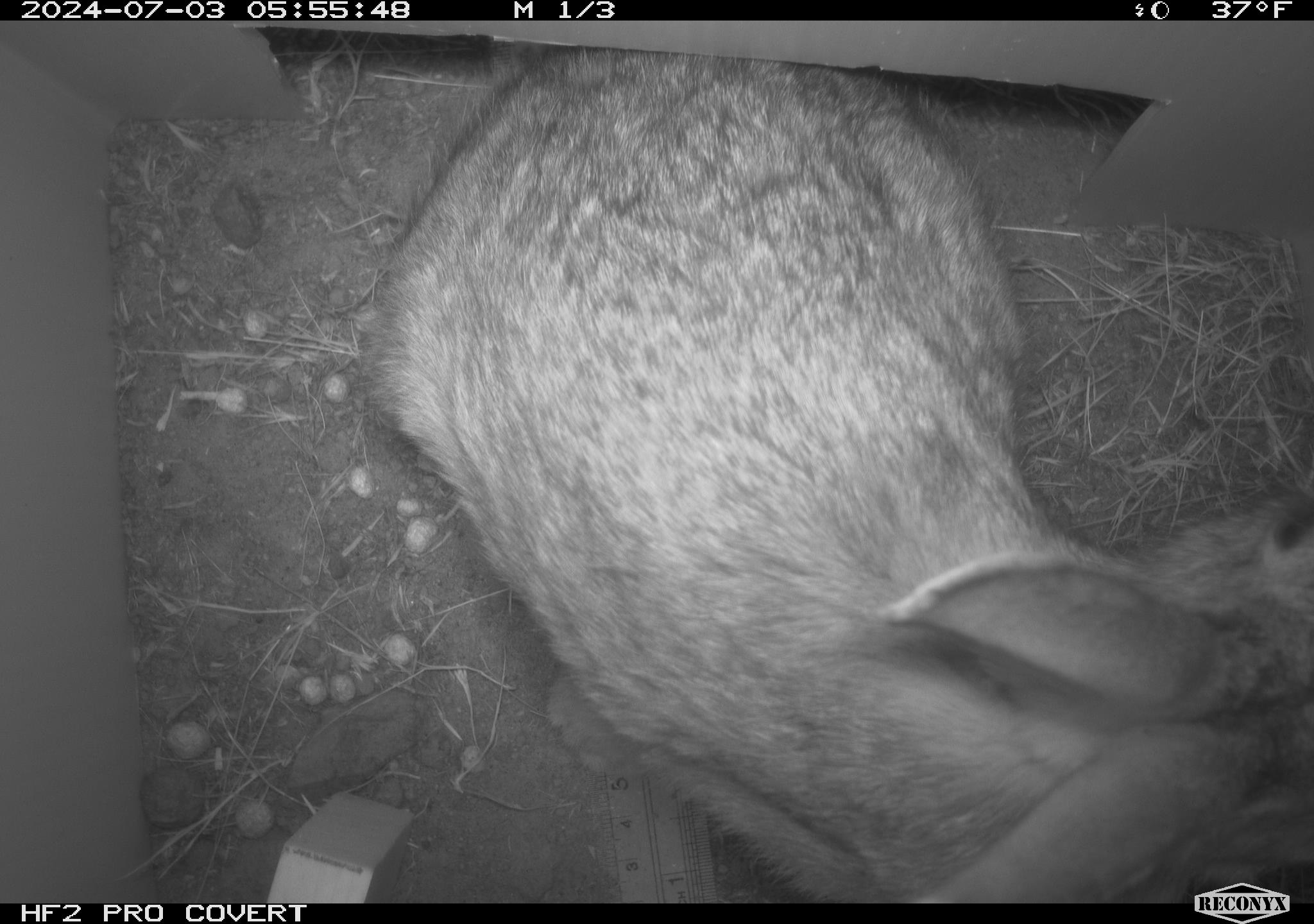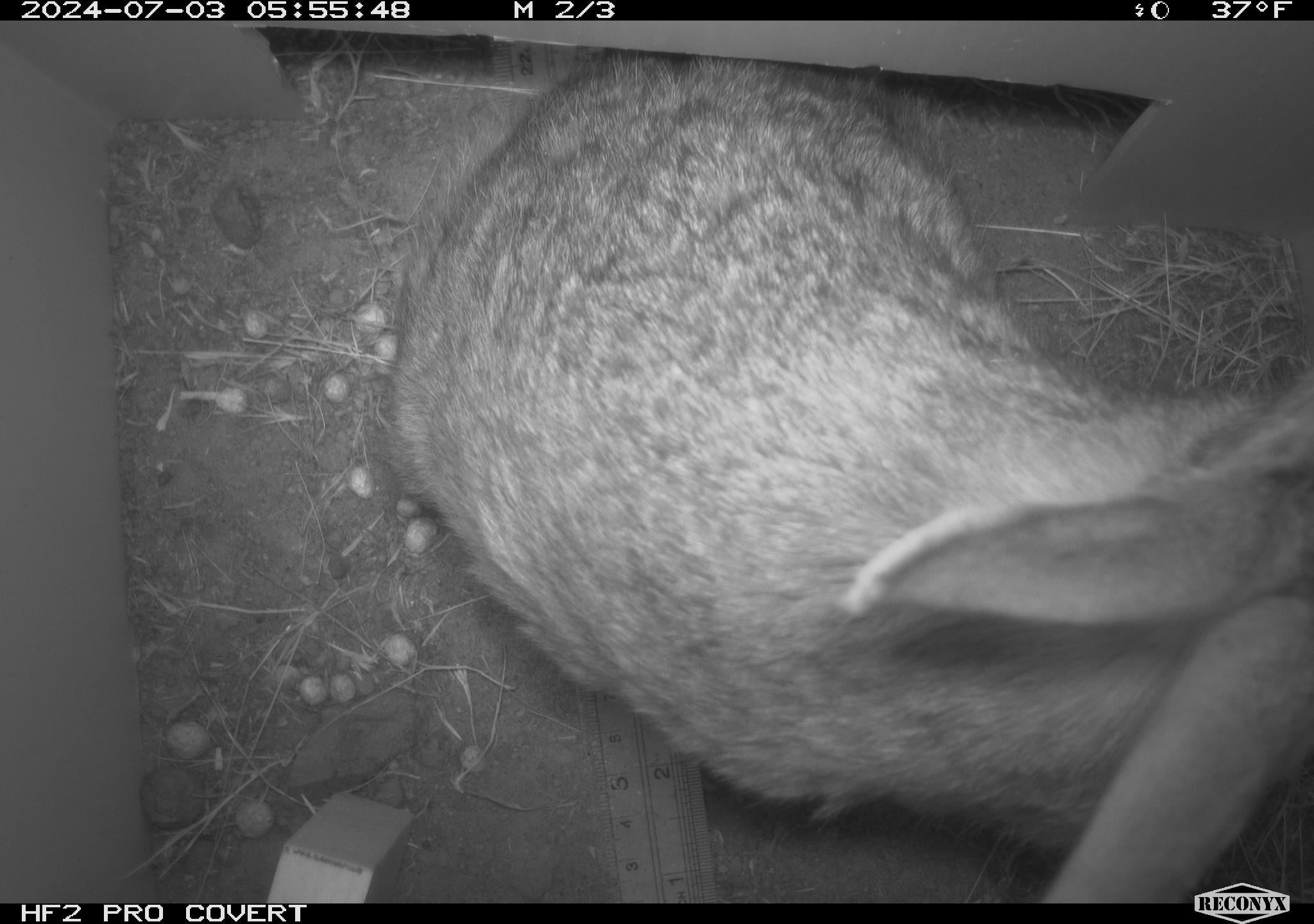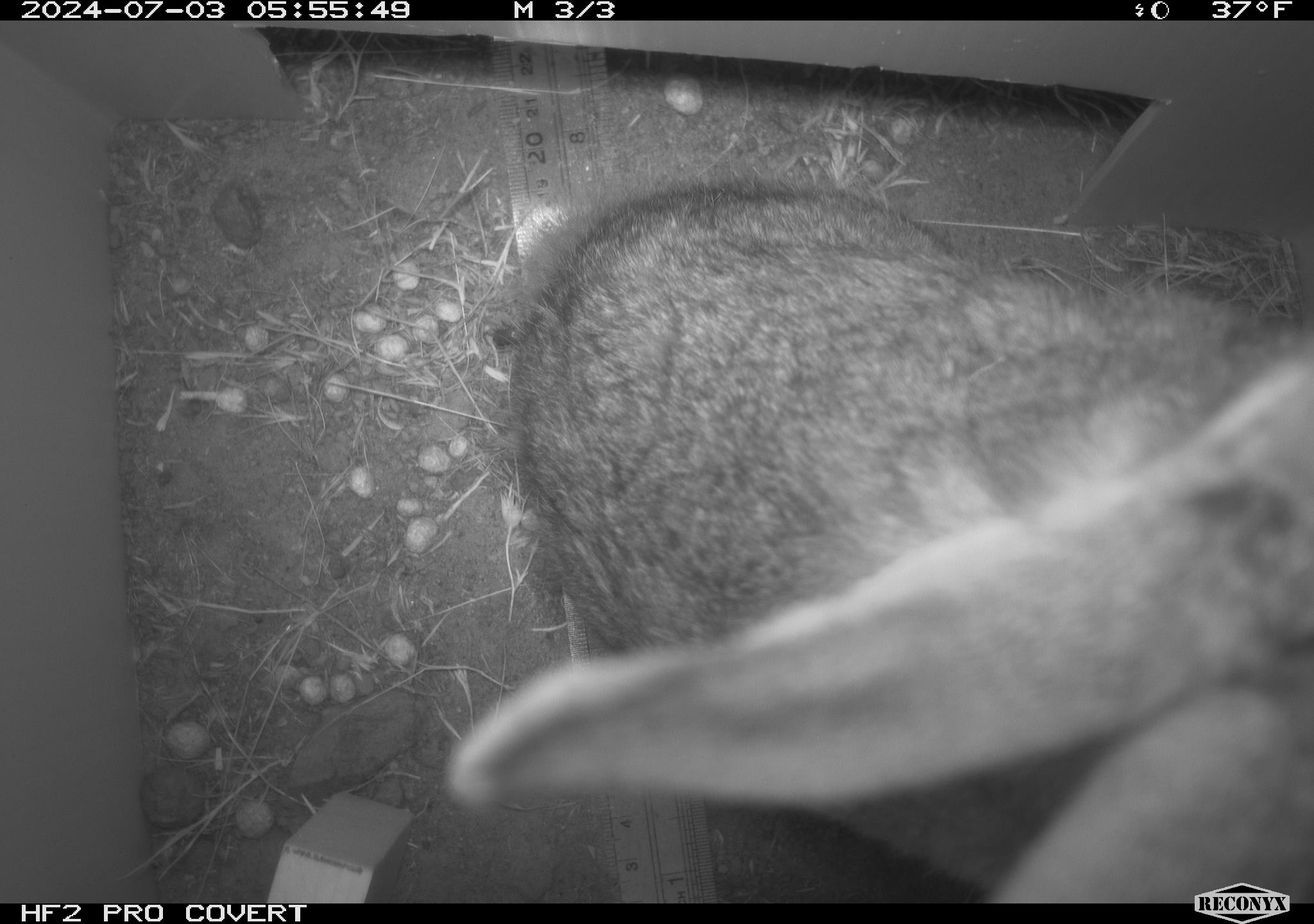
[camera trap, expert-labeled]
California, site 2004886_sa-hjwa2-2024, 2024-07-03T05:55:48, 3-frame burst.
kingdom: Animalia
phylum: Chordata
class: Mammalia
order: Lagomorpha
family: Leporidae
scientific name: Leporidae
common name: rabbit or hare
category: rabbit and hare family